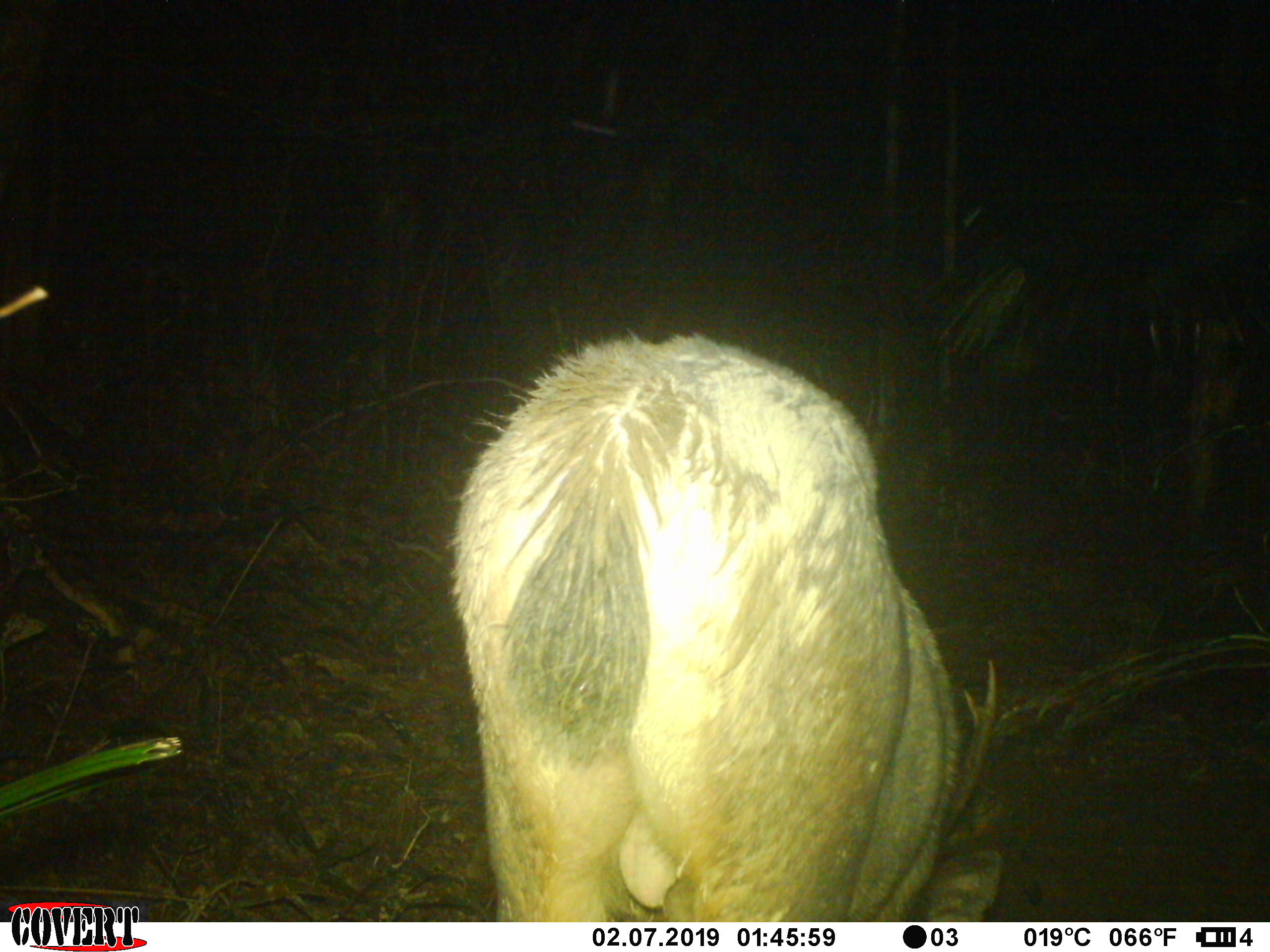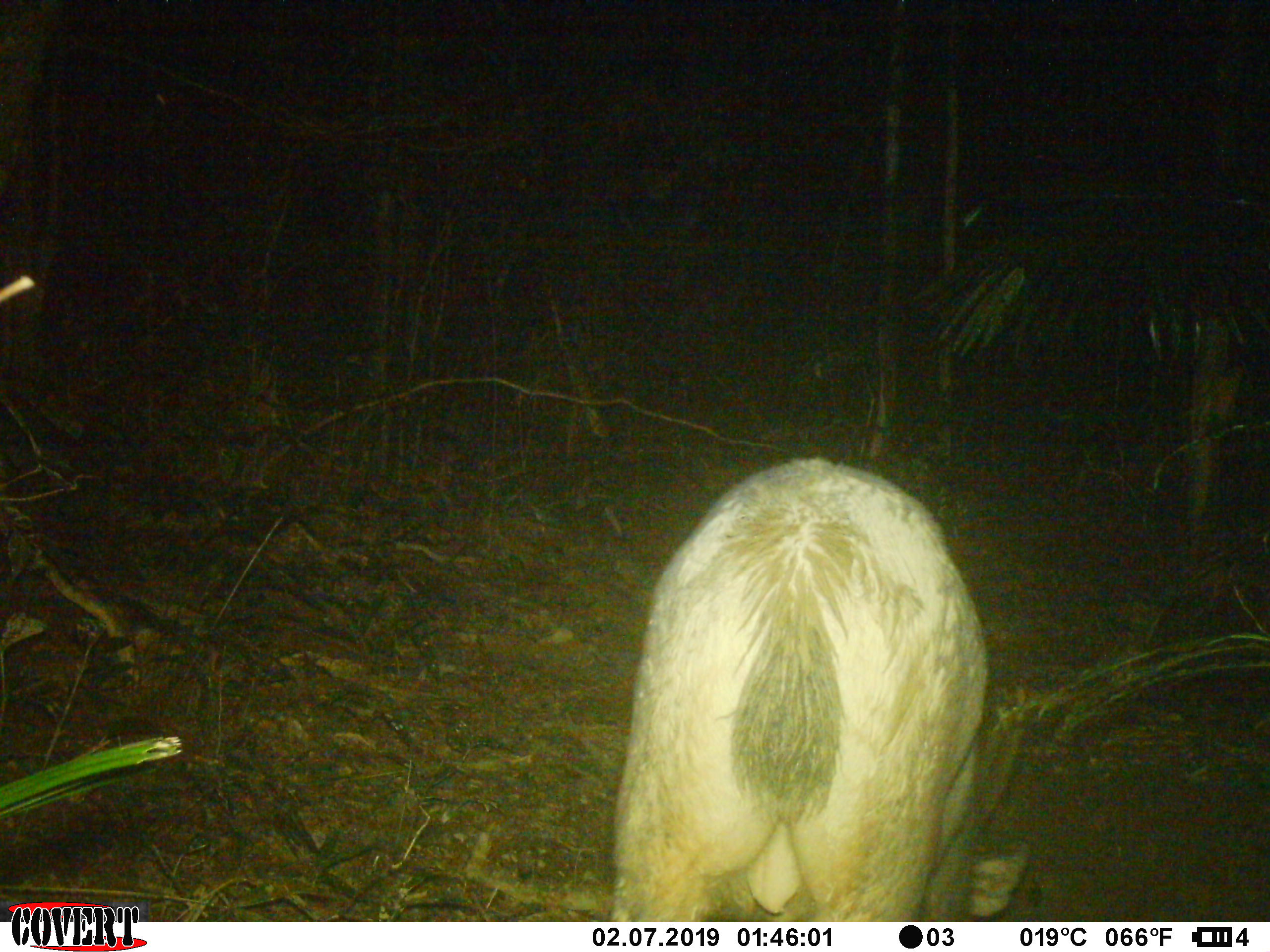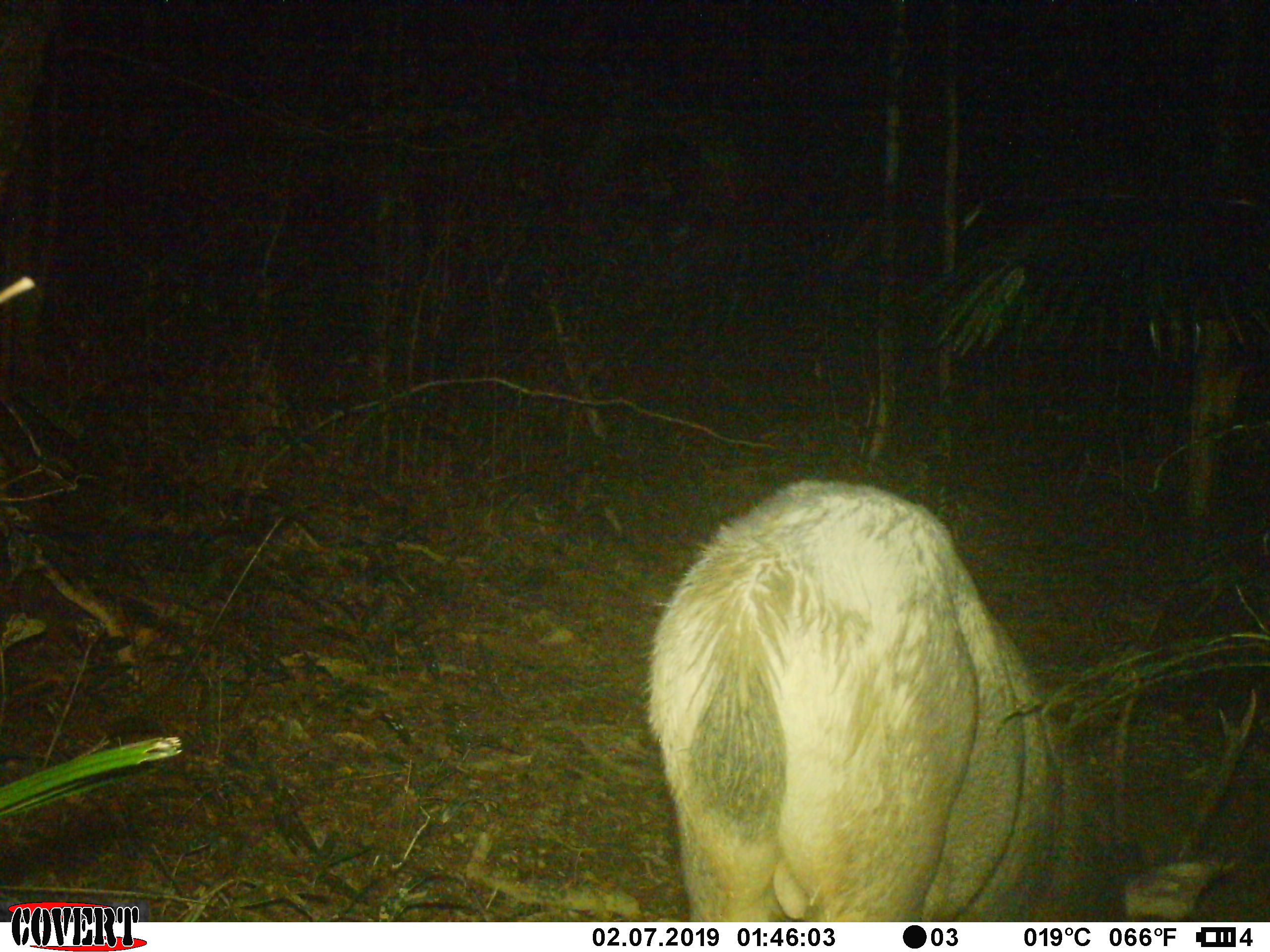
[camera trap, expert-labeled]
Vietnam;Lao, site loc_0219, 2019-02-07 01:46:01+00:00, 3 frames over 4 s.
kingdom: Animalia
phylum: Chordata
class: Mammalia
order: Artiodactyla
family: Cervidae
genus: Rusa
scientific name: Rusa unicolor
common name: sambar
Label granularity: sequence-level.